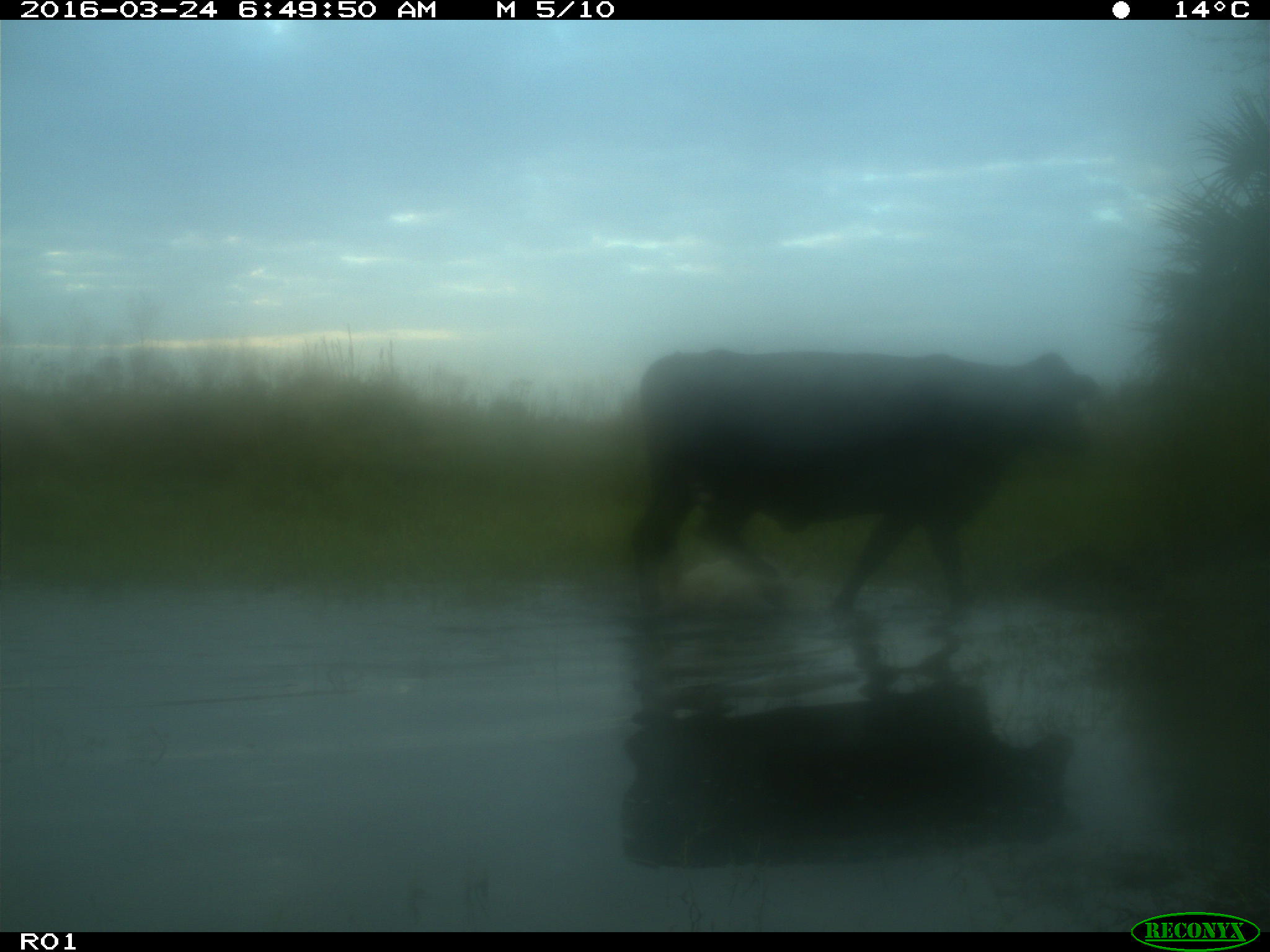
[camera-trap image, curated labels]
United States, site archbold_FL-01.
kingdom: Animalia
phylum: Chordata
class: Mammalia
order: Artiodactyla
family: Bovidae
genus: Bos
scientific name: Bos taurus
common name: domestic cow